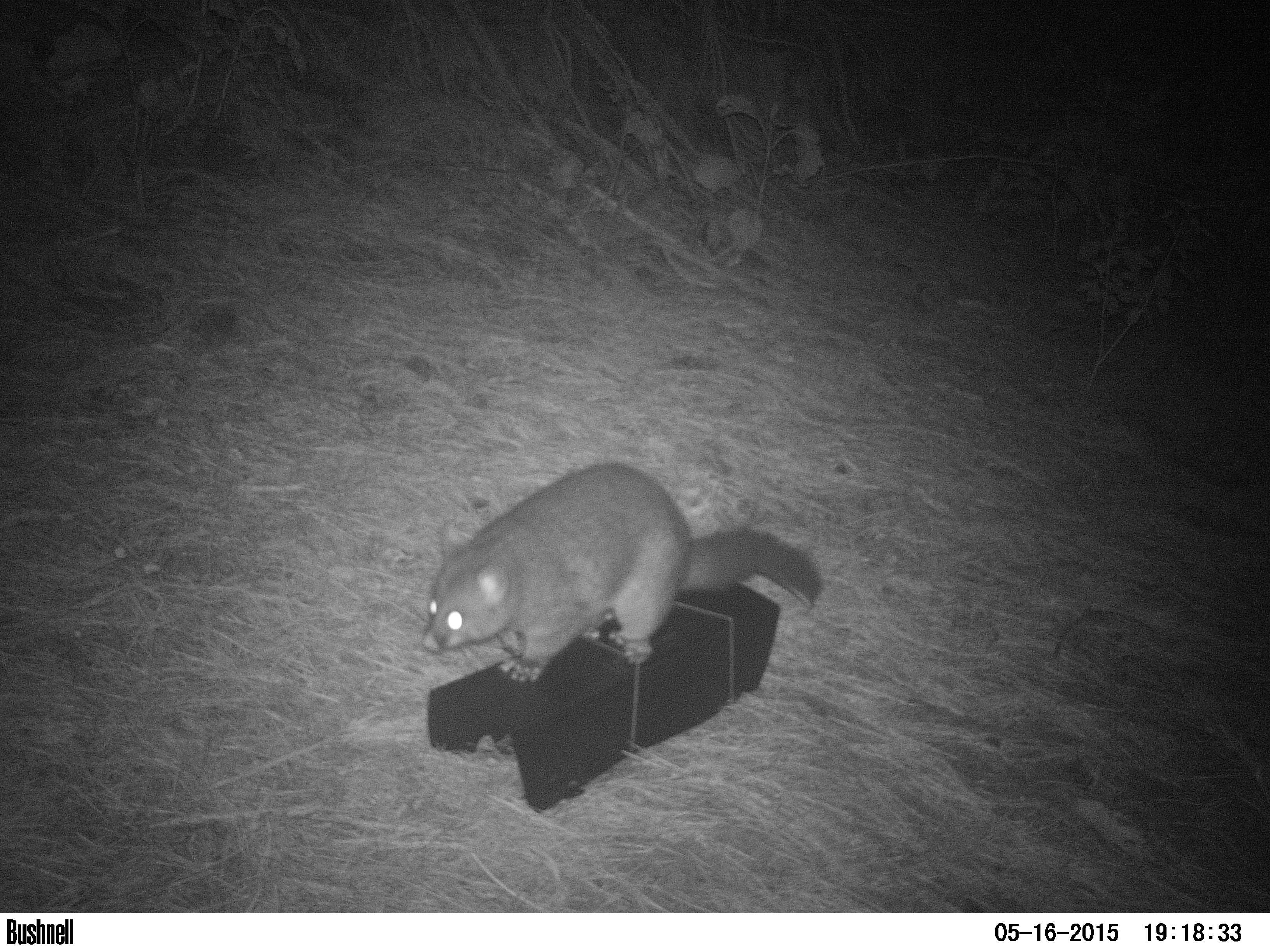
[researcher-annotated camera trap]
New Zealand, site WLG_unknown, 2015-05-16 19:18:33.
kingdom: Animalia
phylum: Chordata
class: Mammalia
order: Diprotodontia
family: Phalangeridae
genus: Trichosurus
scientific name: Trichosurus vulpecula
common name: common brushtail possum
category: possum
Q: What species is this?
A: Possum (common brushtail possum) (Trichosurus vulpecula).